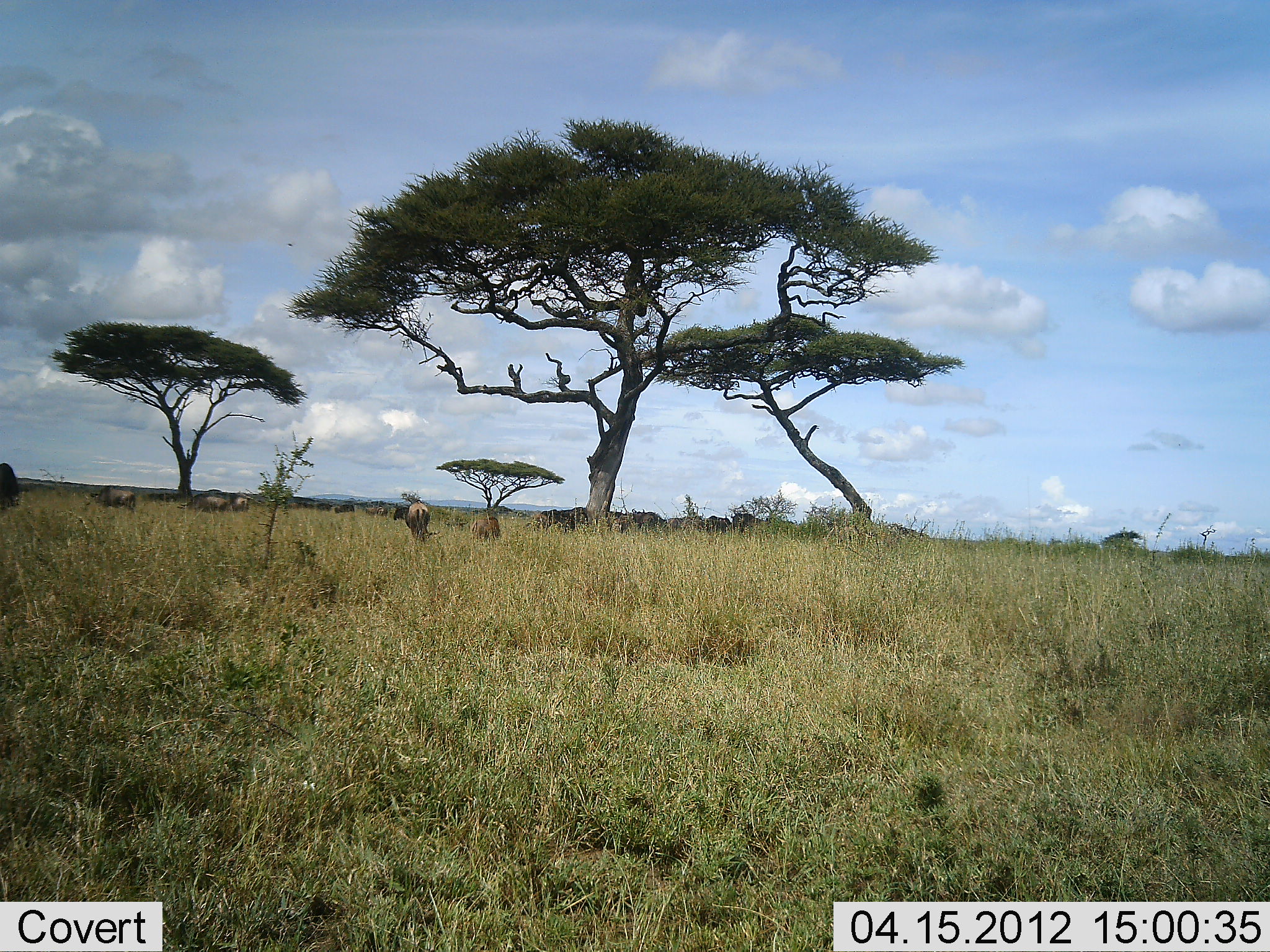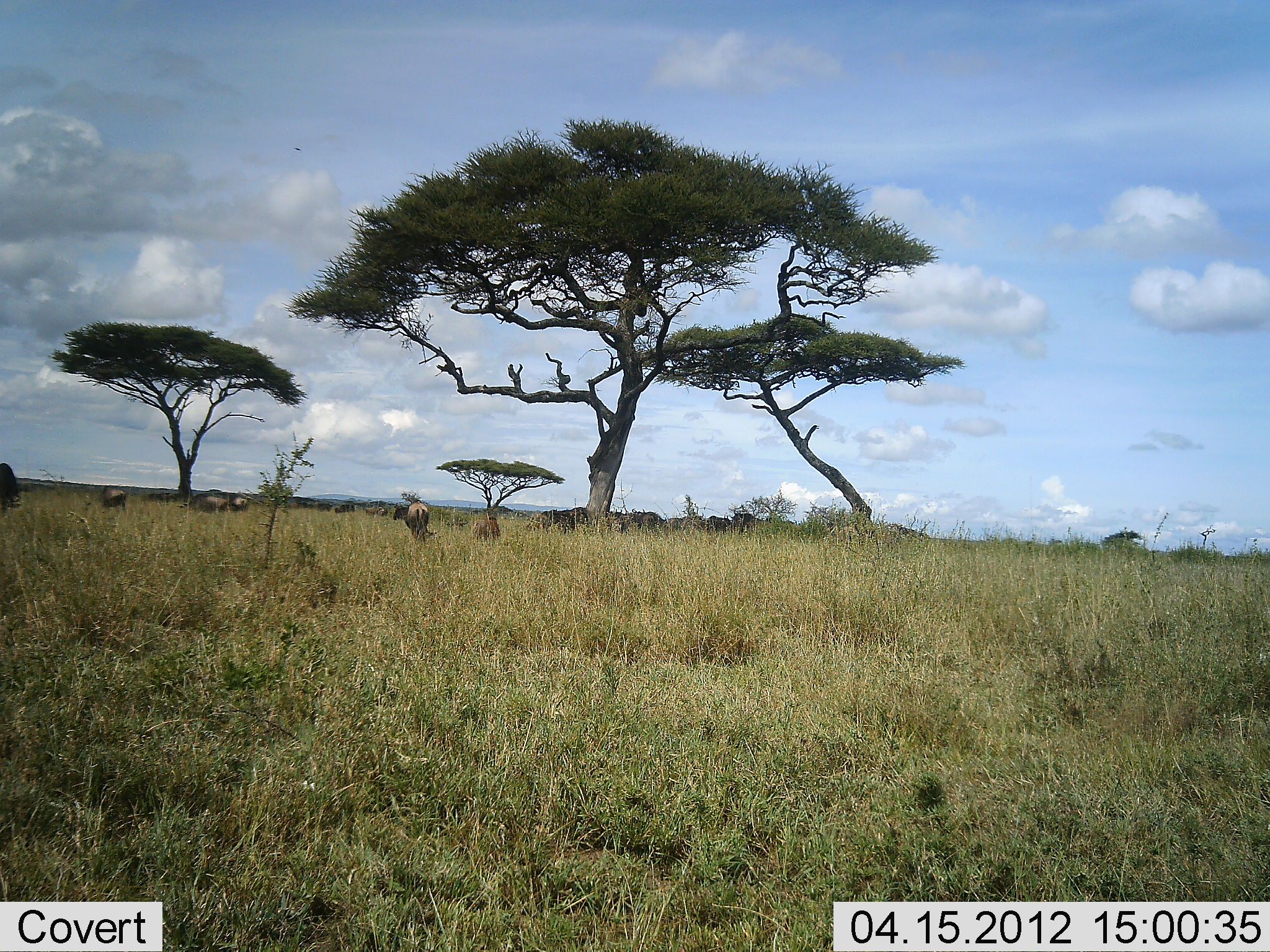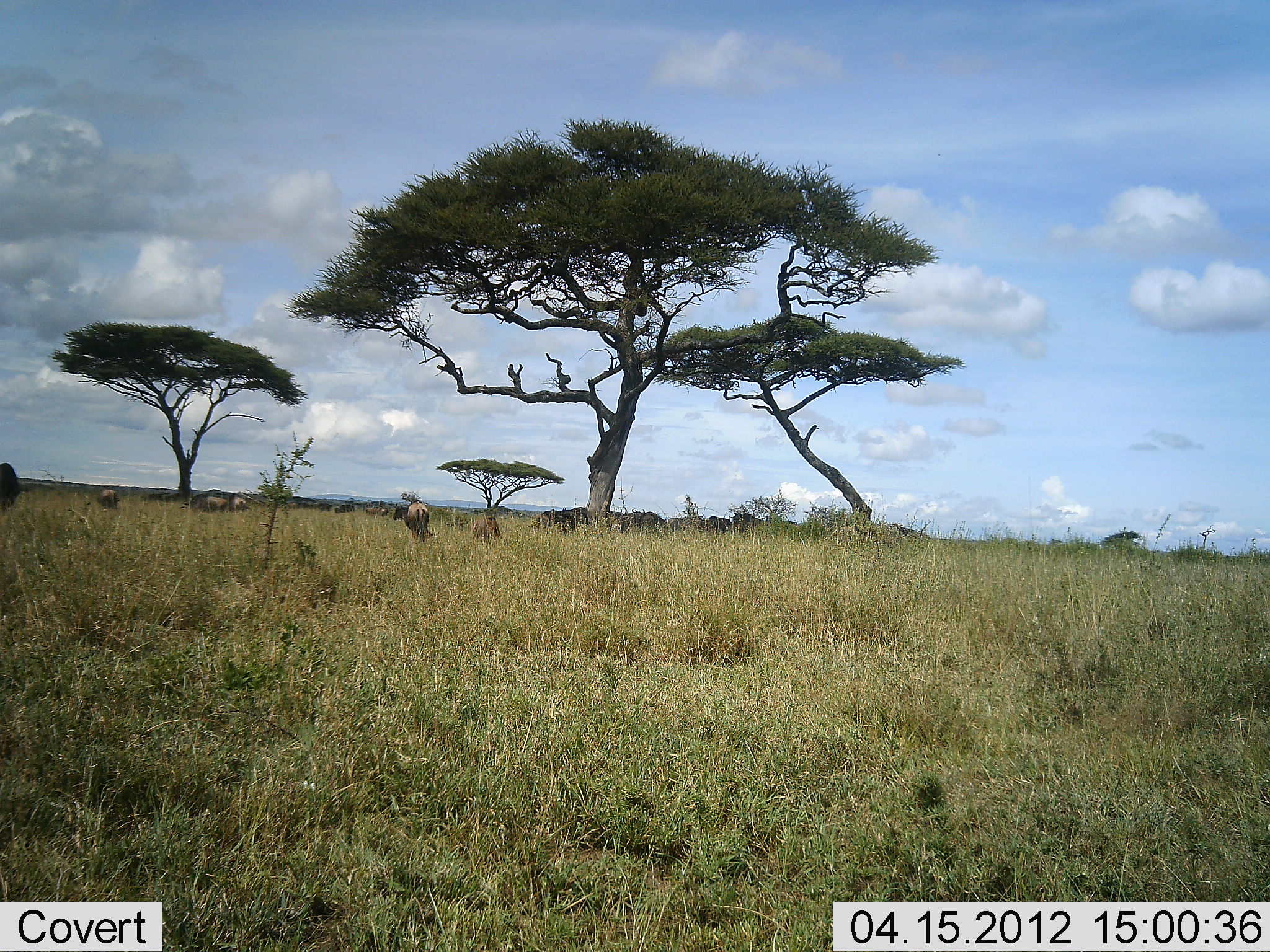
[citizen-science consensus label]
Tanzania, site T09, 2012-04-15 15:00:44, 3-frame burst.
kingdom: Animalia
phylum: Chordata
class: Mammalia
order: Artiodactyla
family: Bovidae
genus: Connochaetes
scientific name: Connochaetes taurinus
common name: blue wildebeest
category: wildebeest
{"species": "wildebeest (blue wildebeest) (Connochaetes taurinus)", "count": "11-50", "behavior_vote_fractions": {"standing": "46%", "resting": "8%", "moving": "23%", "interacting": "0%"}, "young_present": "0%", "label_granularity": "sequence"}